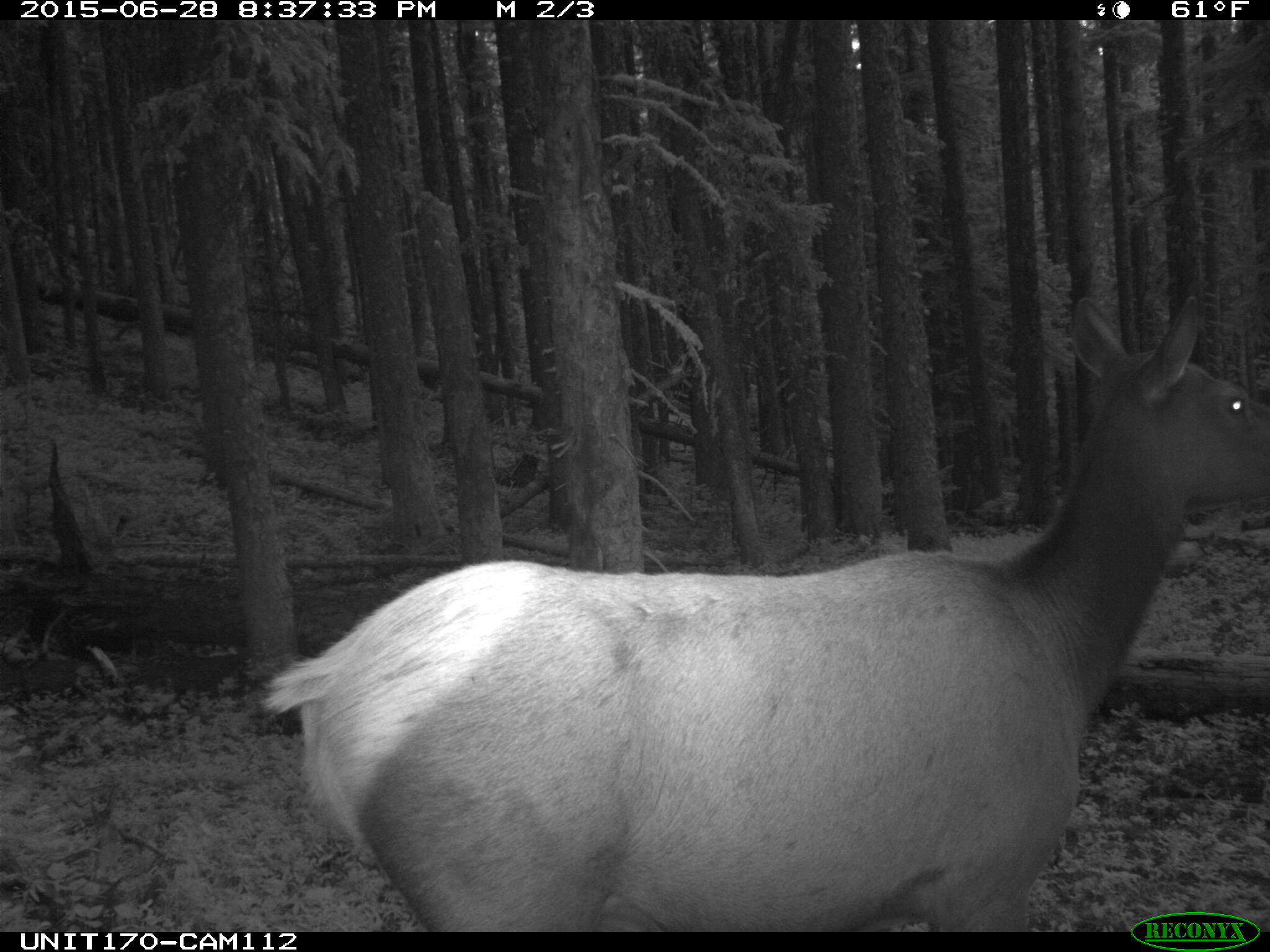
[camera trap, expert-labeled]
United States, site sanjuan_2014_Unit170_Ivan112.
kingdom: Animalia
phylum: Chordata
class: Mammalia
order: Artiodactyla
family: Cervidae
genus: Cervus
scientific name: Cervus elaphus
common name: red deer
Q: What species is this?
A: Cervus elaphus (red deer).